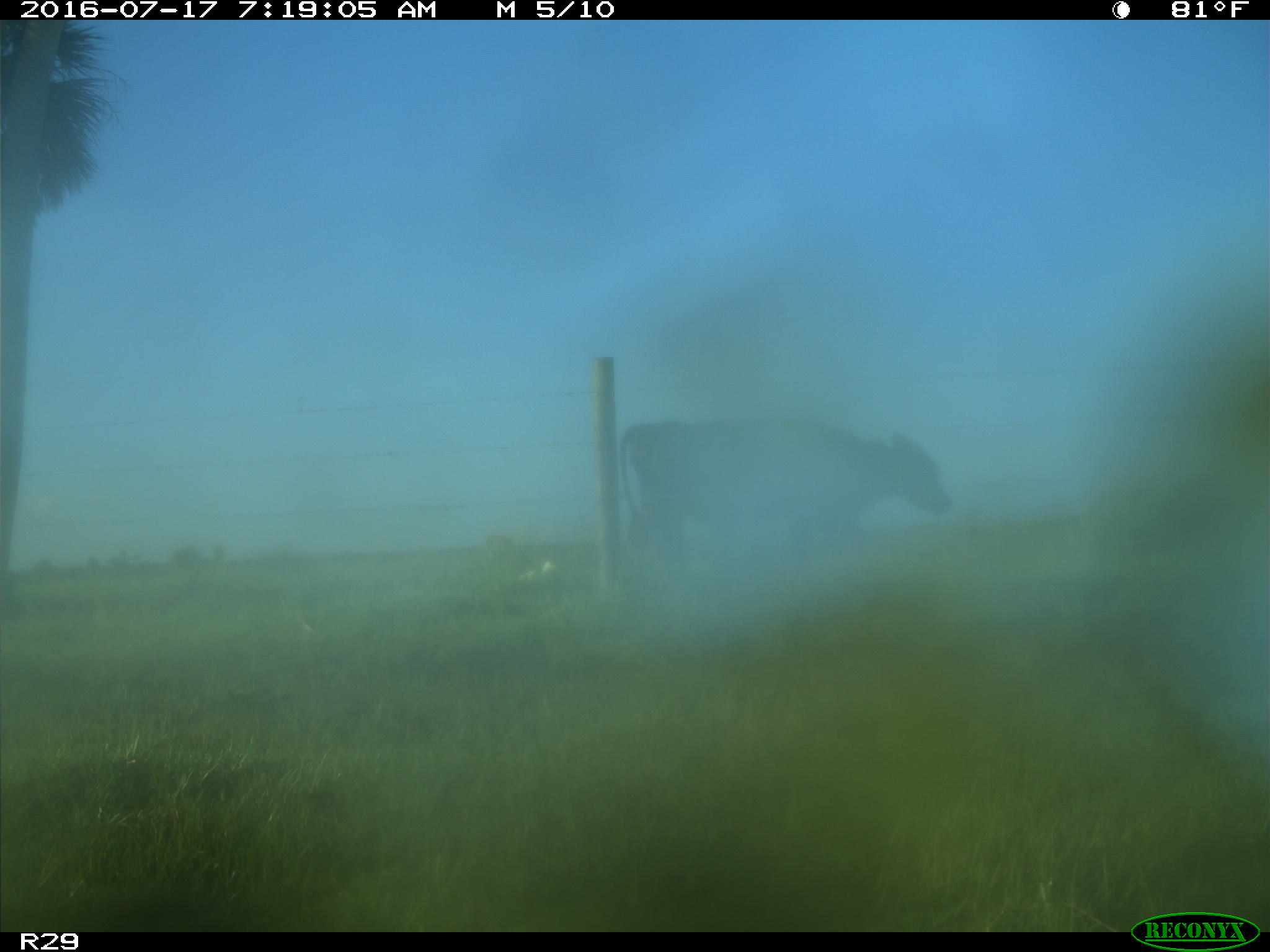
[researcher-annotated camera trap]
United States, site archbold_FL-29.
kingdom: Animalia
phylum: Chordata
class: Mammalia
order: Artiodactyla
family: Bovidae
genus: Bos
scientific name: Bos taurus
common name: domestic cow